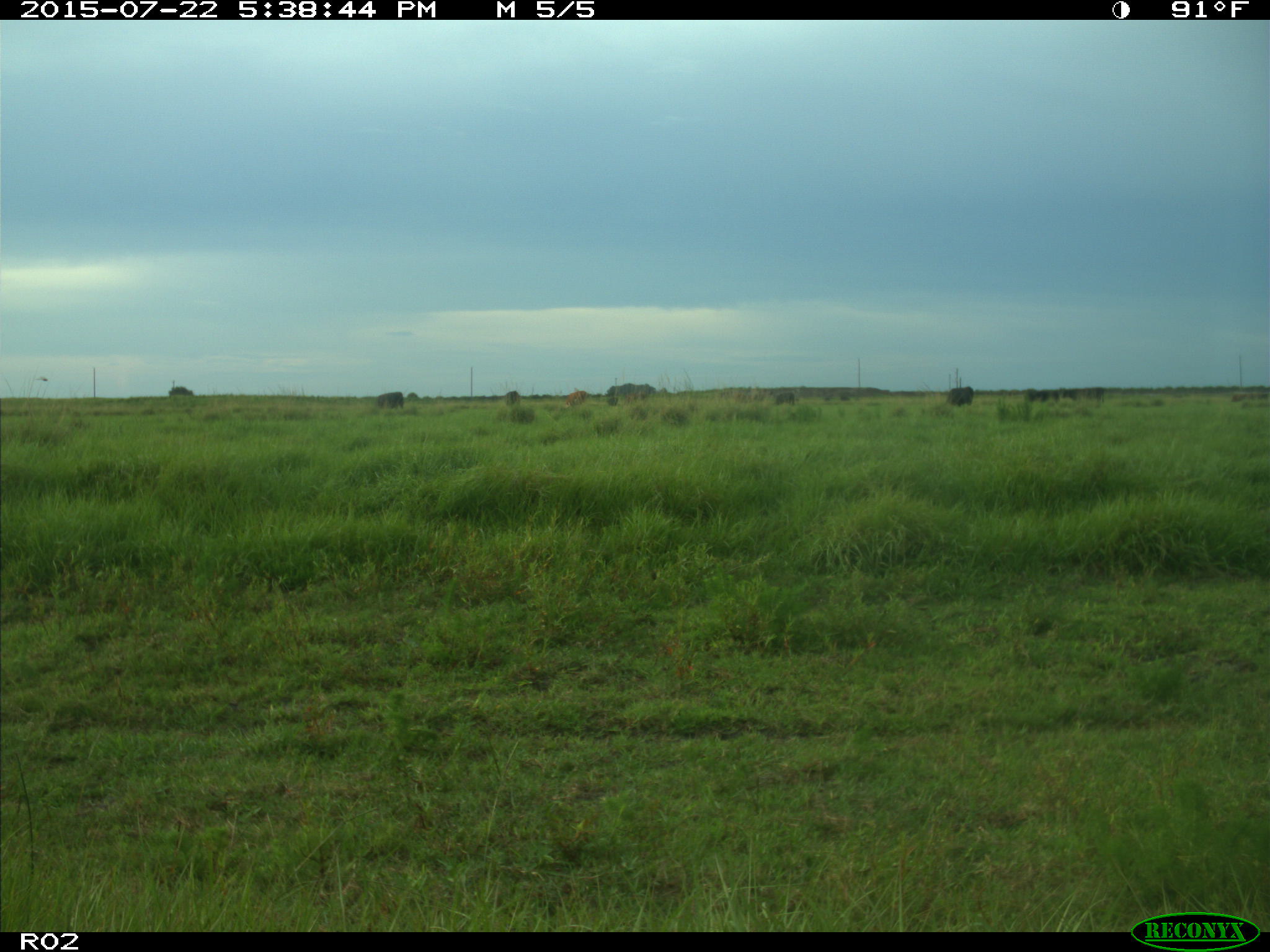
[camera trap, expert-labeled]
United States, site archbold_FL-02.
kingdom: Animalia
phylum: Chordata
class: Mammalia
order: Artiodactyla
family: Bovidae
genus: Bos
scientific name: Bos taurus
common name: domestic cow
Bos taurus (domestic cow).